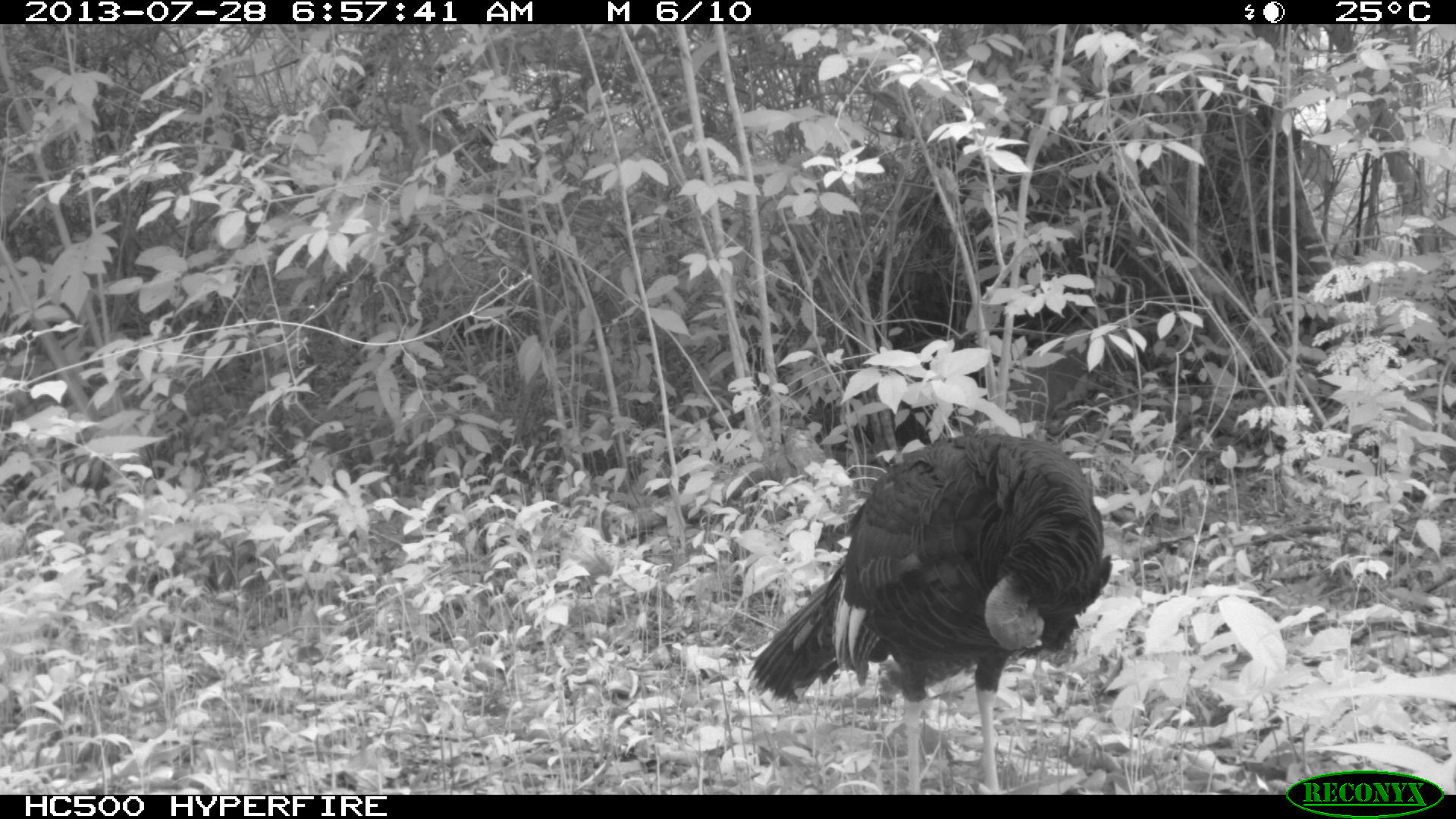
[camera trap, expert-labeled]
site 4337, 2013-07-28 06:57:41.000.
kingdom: Animalia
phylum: Chordata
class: Aves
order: Galliformes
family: Phasianidae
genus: Meleagris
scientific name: Meleagris ocellata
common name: ocellated turkey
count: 1